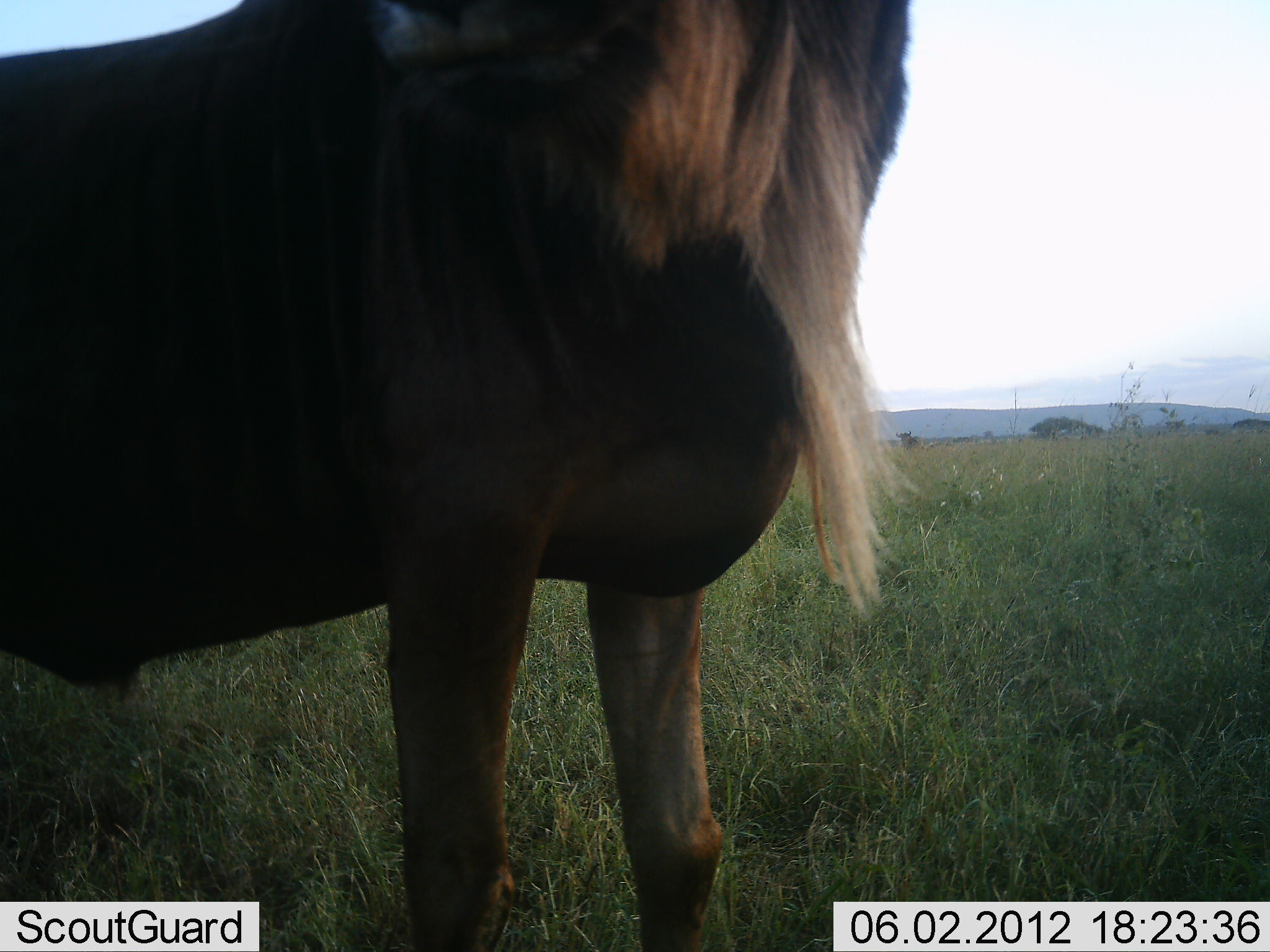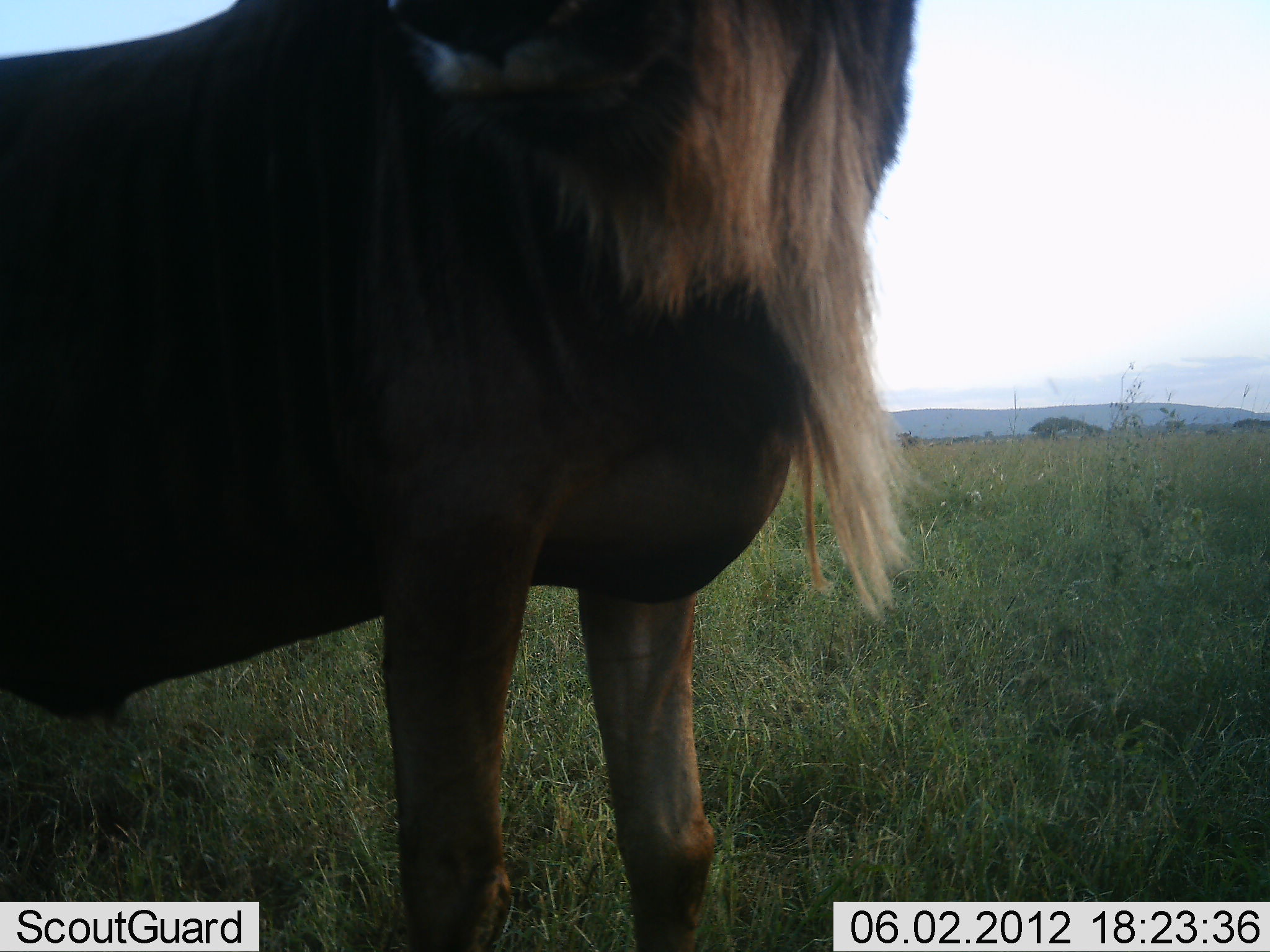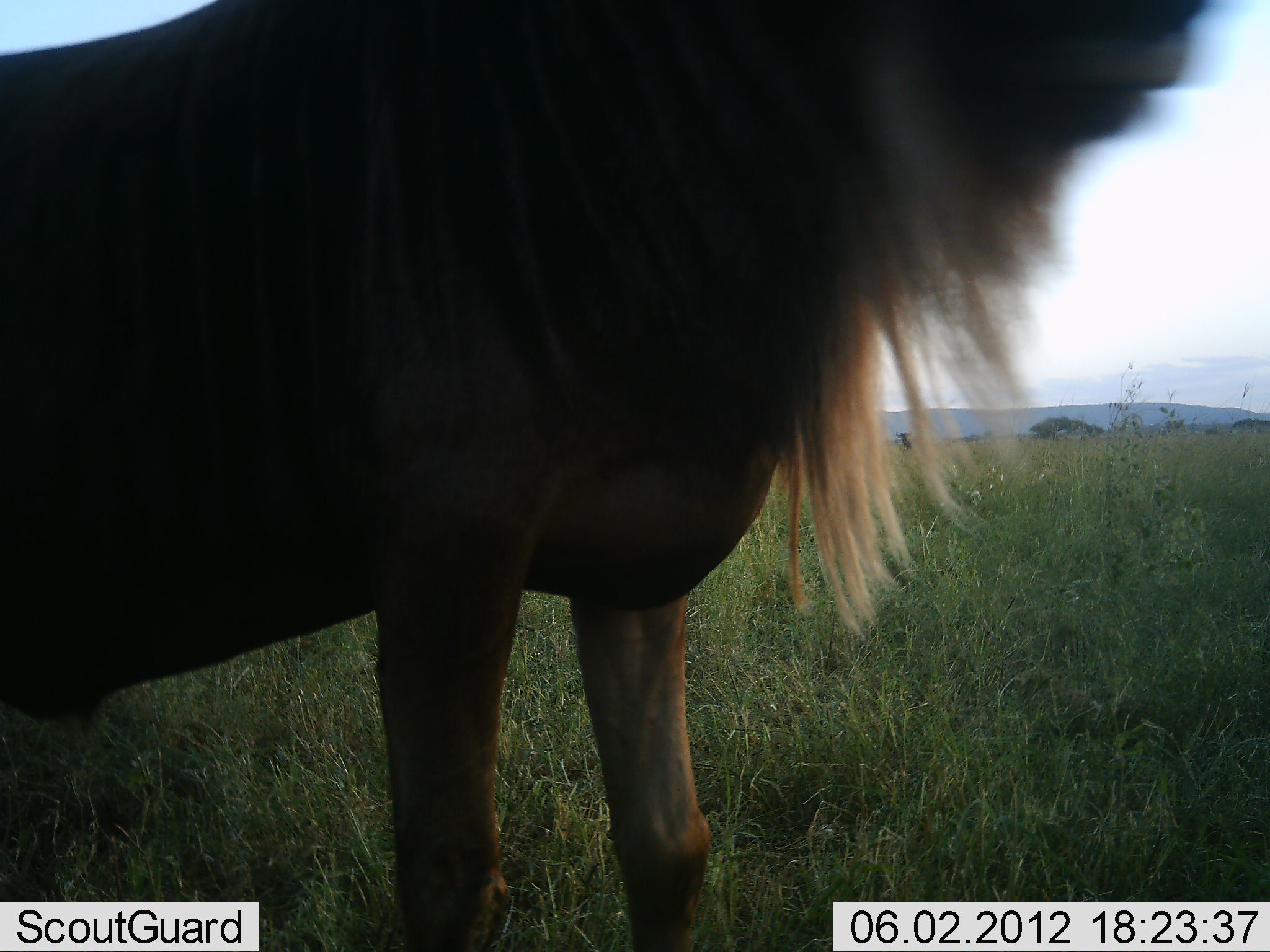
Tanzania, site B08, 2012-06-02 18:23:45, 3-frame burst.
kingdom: Animalia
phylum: Chordata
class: Mammalia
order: Artiodactyla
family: Bovidae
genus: Connochaetes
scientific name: Connochaetes taurinus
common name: blue wildebeest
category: wildebeest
Wildebeest (blue wildebeest) (Connochaetes taurinus), count 1. Behavior (volunteer vote fractions): standing 100%, resting 0%, moving 0%, interacting 0%. Young present (vote fraction): 0%. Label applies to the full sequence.